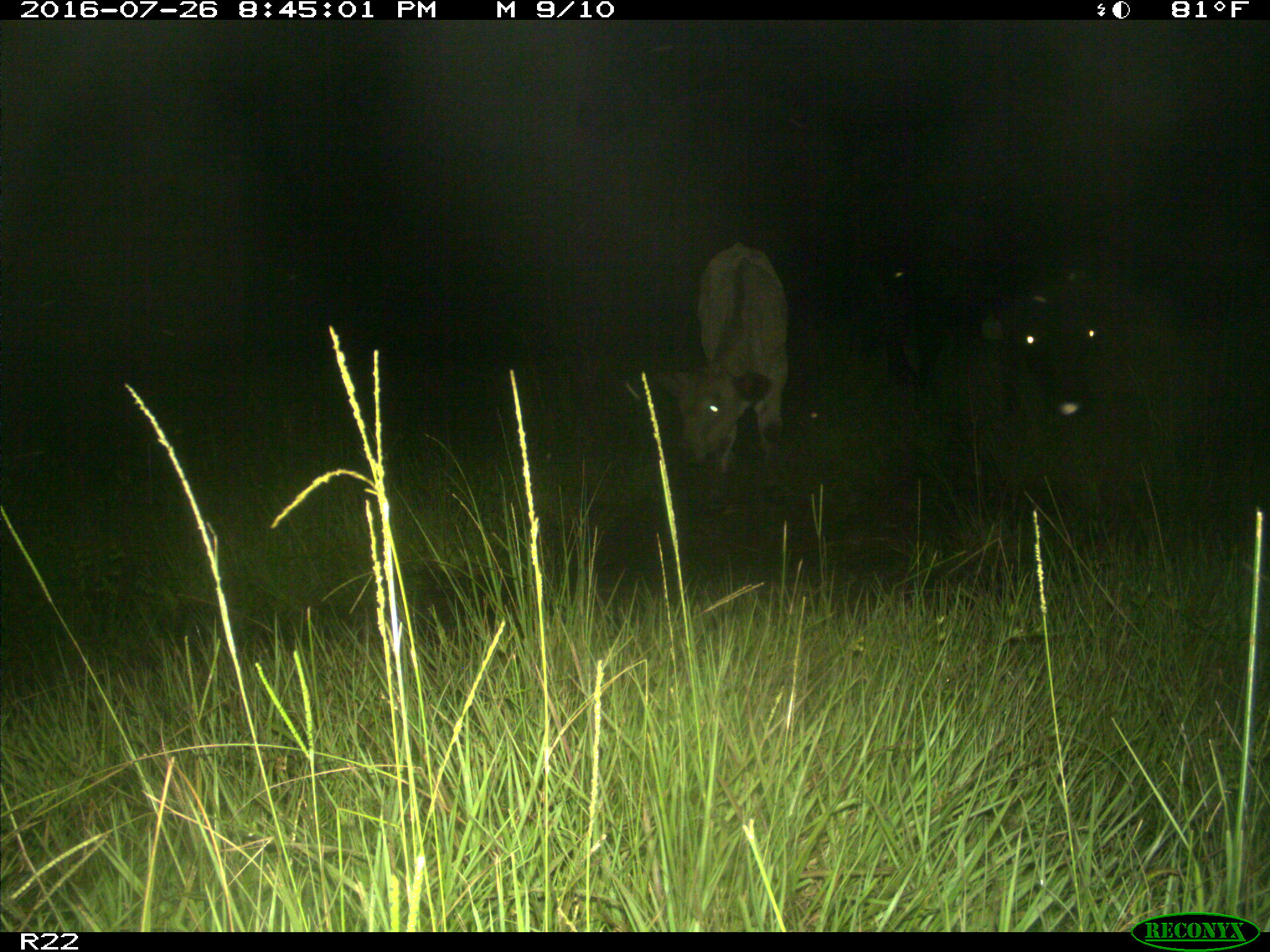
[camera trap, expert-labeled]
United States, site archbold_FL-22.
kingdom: Animalia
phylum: Chordata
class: Mammalia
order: Artiodactyla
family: Bovidae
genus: Bos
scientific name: Bos taurus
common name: domestic cow